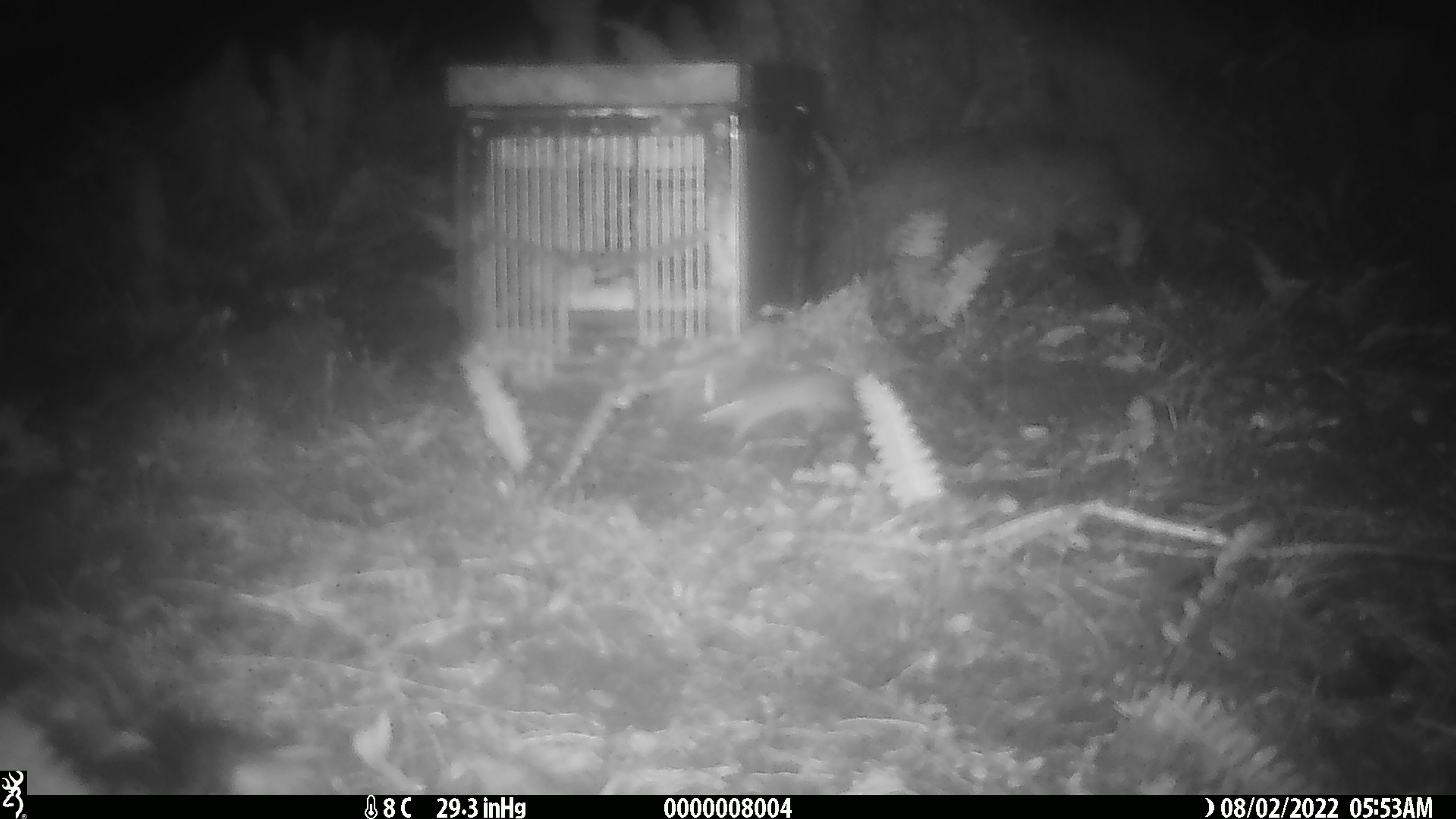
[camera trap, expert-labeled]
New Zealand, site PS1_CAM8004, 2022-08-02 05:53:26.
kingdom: Animalia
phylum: Chordata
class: Mammalia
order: Rodentia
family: Muridae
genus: Mus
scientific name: Mus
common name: mouse